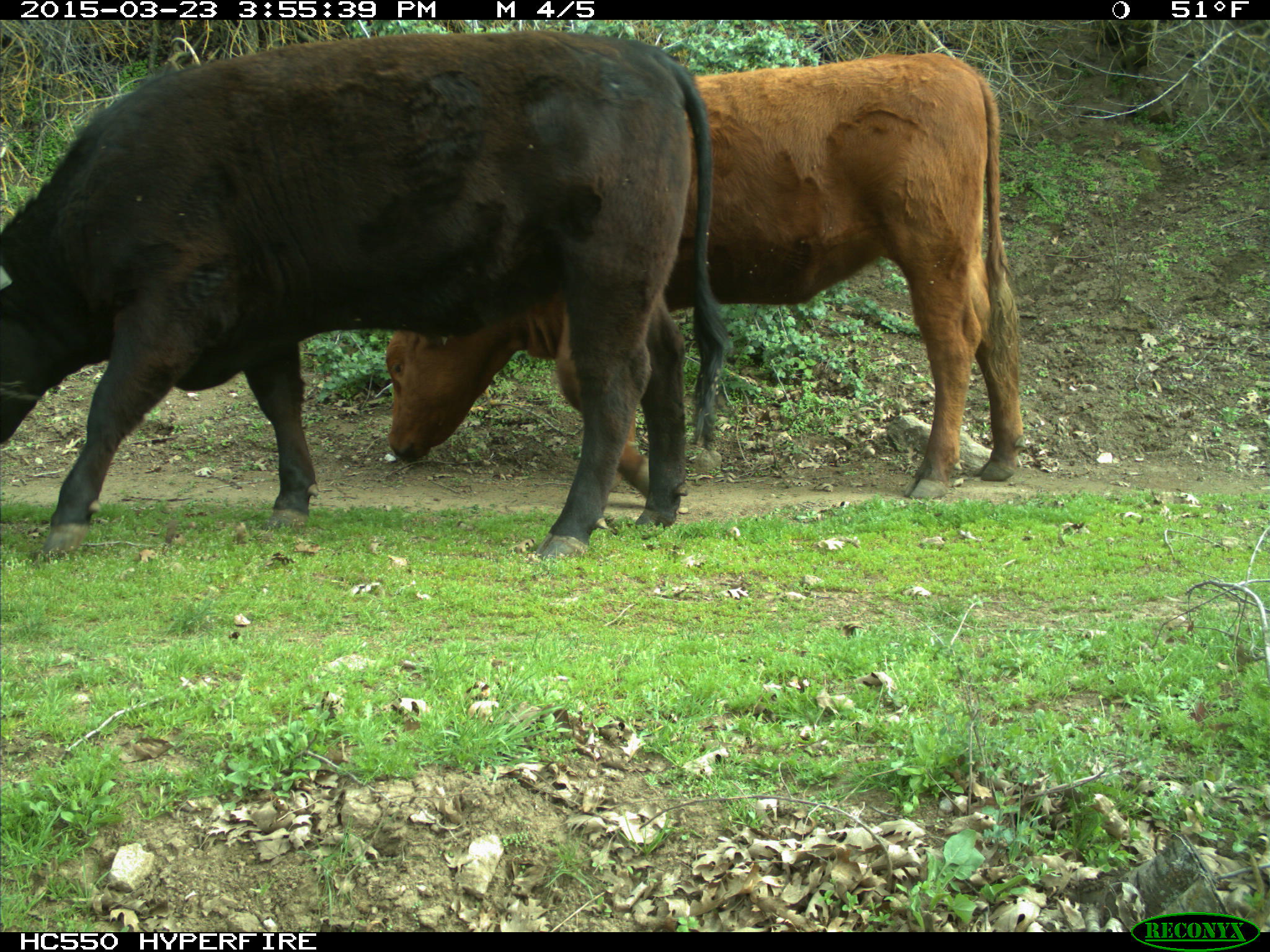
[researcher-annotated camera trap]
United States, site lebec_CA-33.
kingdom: Animalia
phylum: Chordata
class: Mammalia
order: Artiodactyla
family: Bovidae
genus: Bos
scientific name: Bos taurus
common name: domestic cow